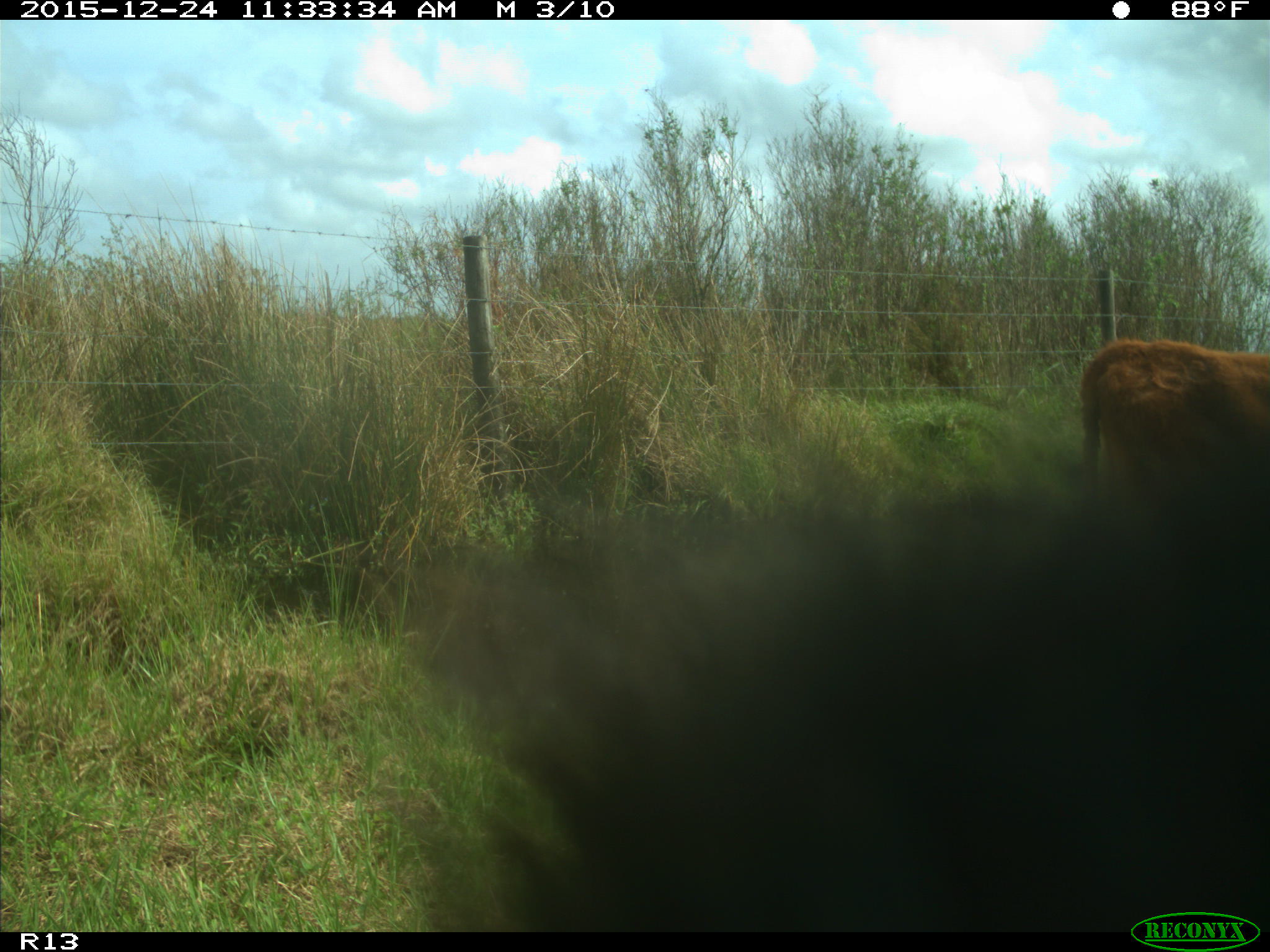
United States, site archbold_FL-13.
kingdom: Animalia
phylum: Chordata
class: Mammalia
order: Artiodactyla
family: Bovidae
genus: Bos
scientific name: Bos taurus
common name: domestic cow